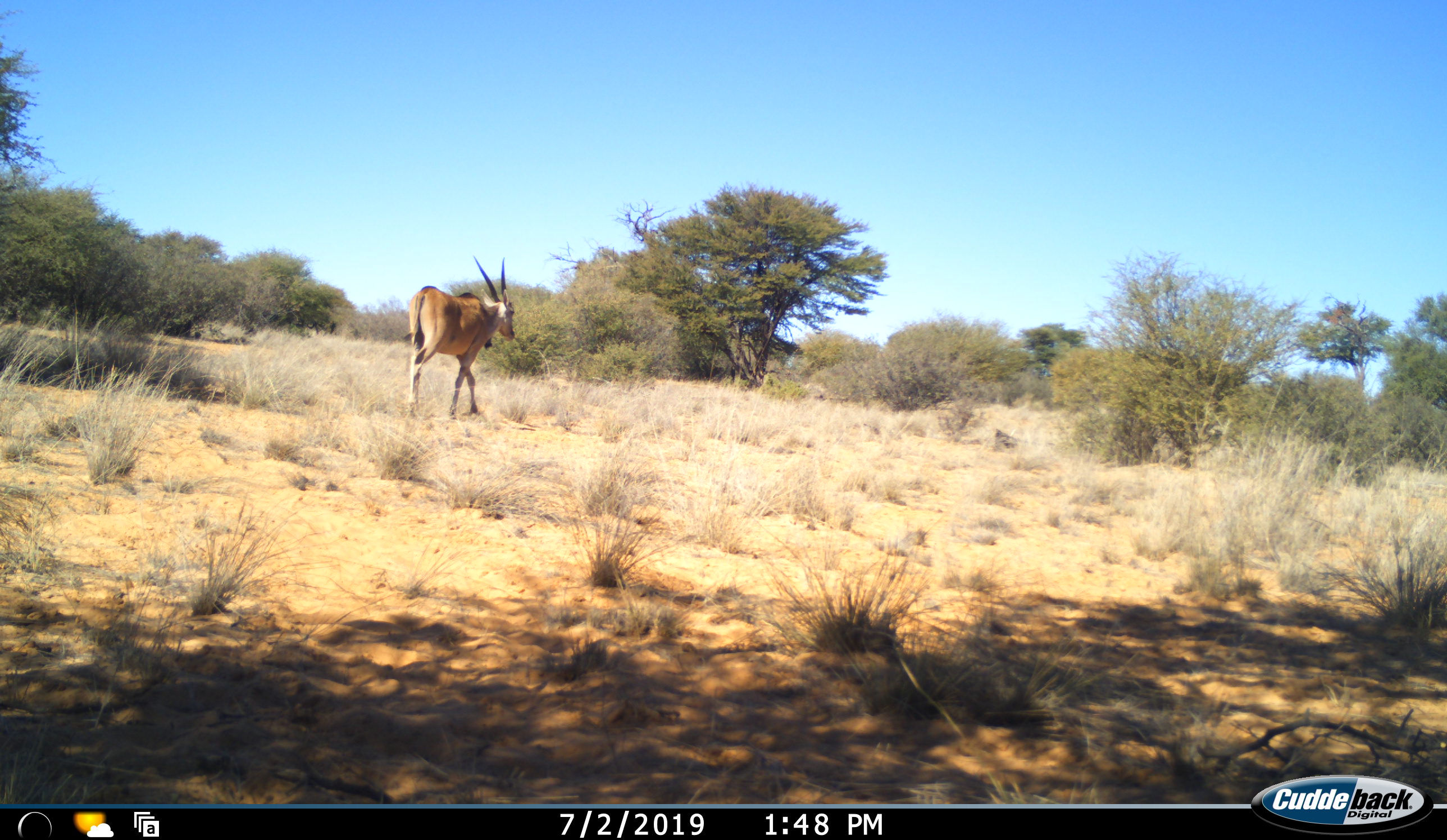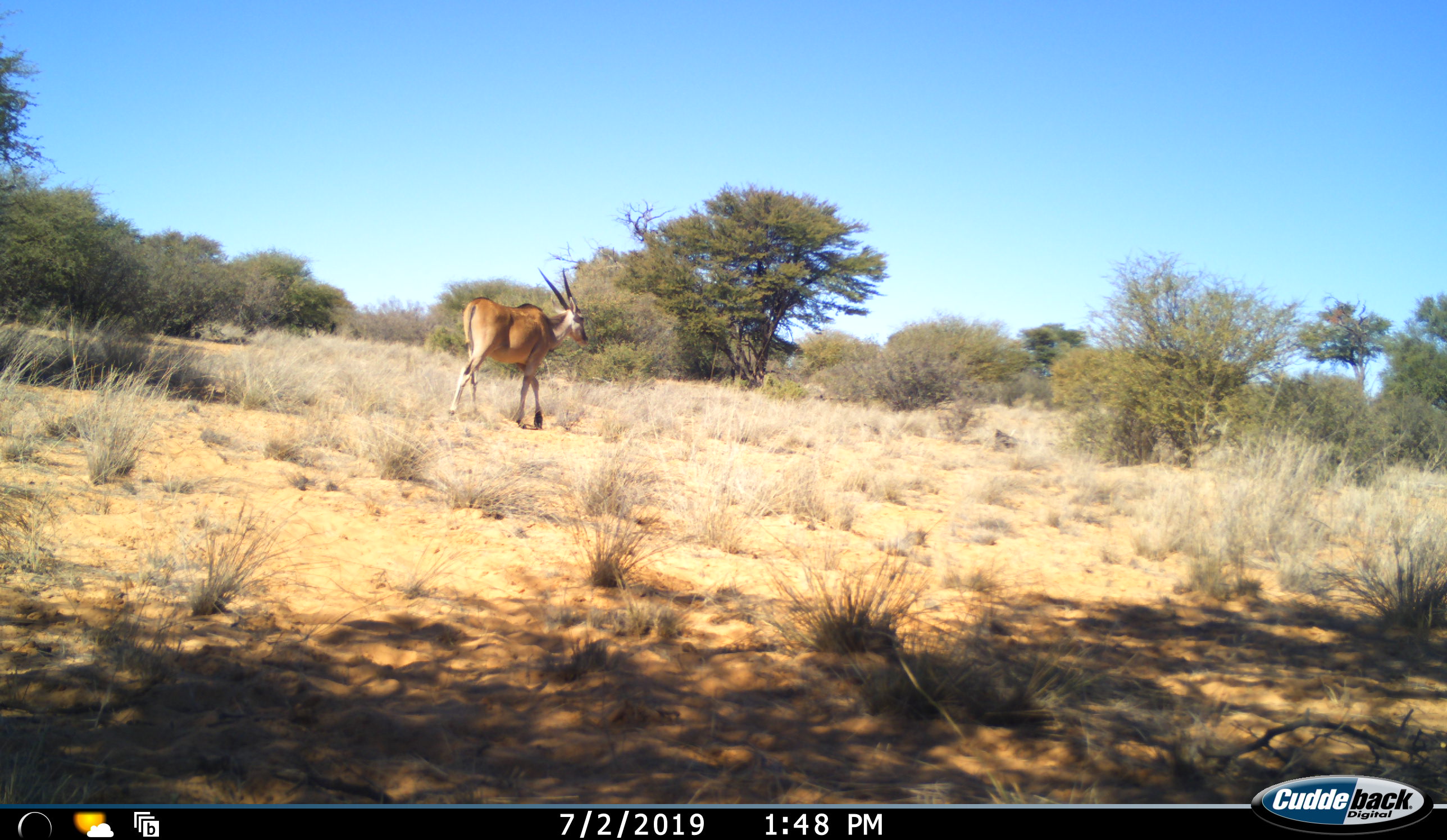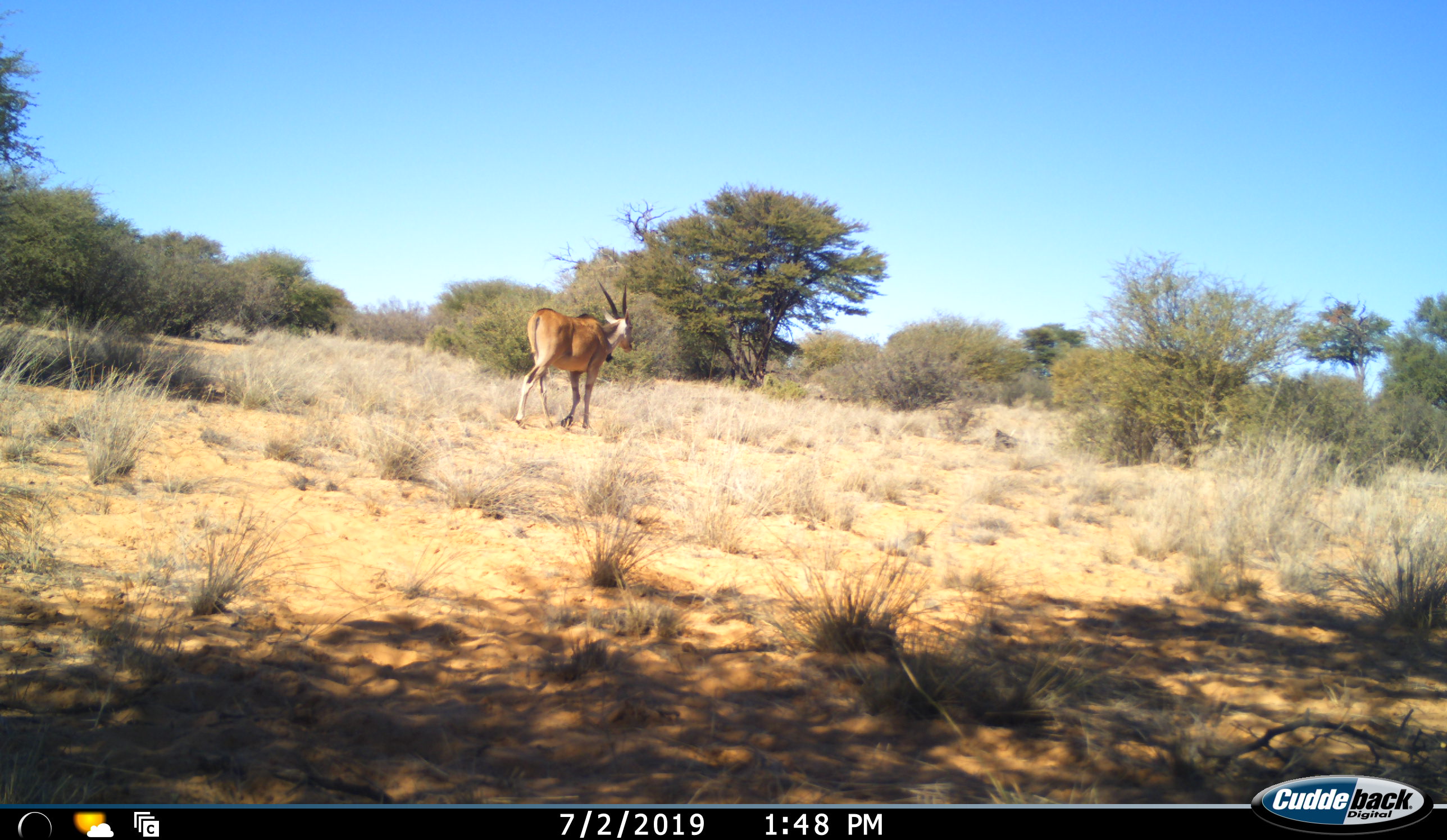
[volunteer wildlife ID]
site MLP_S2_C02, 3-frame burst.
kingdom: Animalia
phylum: Chordata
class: Mammalia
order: Artiodactyla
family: Bovidae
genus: Tragelaphus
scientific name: Tragelaphus oryx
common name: eland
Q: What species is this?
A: Eland (Tragelaphus oryx).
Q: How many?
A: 1.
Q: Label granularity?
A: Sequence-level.